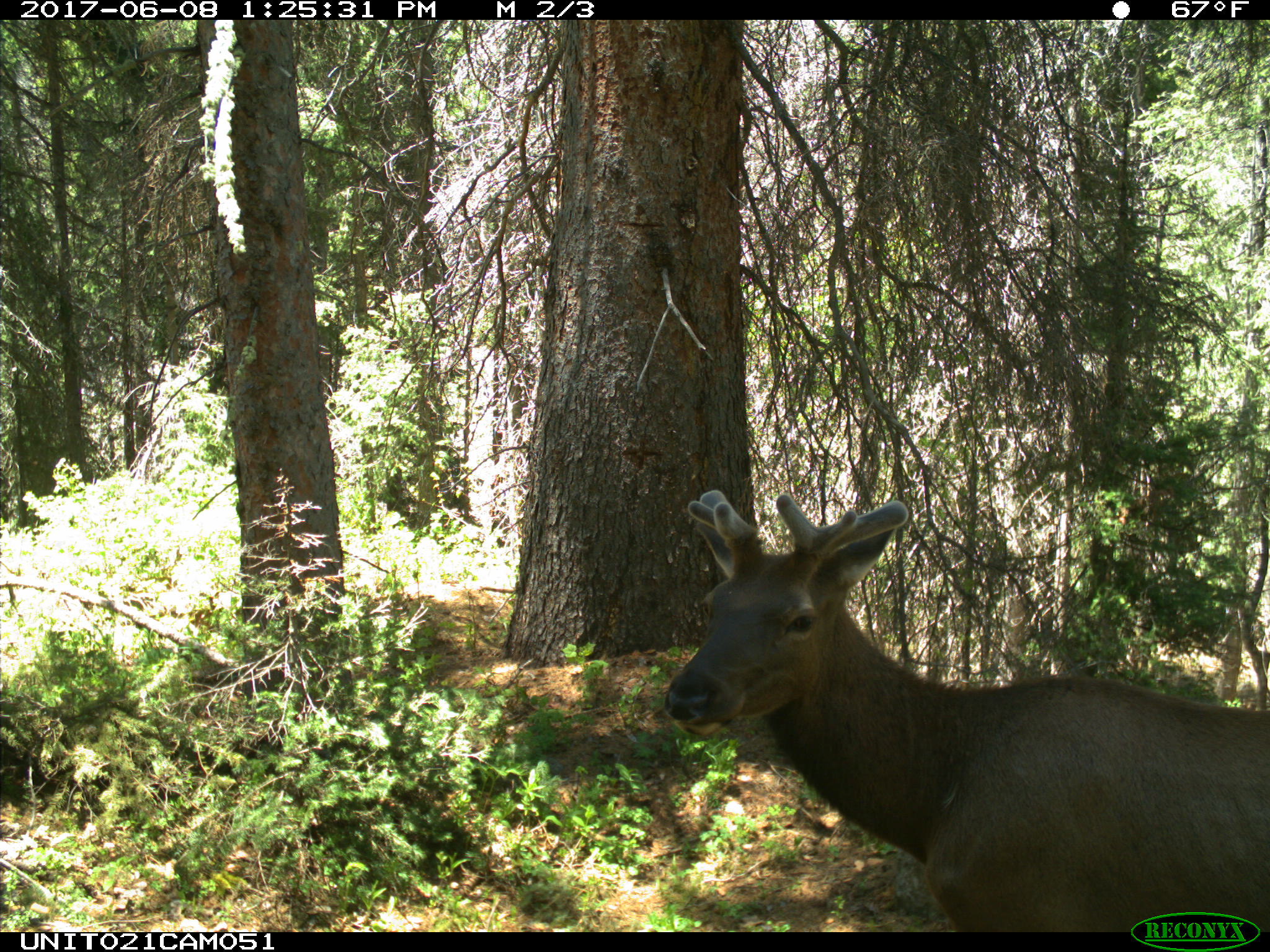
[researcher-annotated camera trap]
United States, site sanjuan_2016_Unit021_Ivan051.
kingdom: Animalia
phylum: Chordata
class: Mammalia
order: Artiodactyla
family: Cervidae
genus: Cervus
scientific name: Cervus elaphus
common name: red deer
Cervus elaphus (red deer).